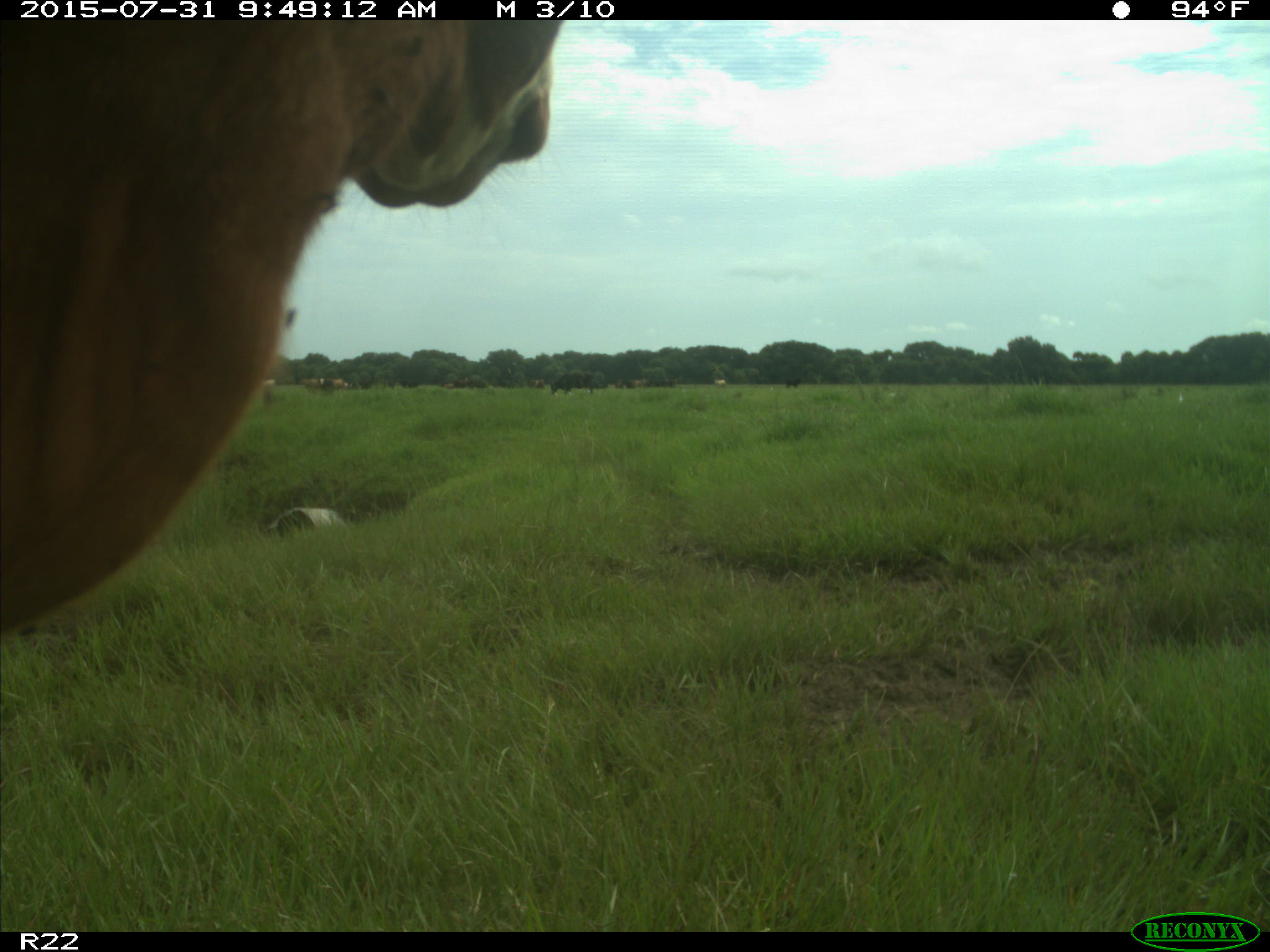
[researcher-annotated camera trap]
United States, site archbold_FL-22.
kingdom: Animalia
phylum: Chordata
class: Mammalia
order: Artiodactyla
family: Bovidae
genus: Bos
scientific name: Bos taurus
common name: domestic cow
Bos taurus (domestic cow).